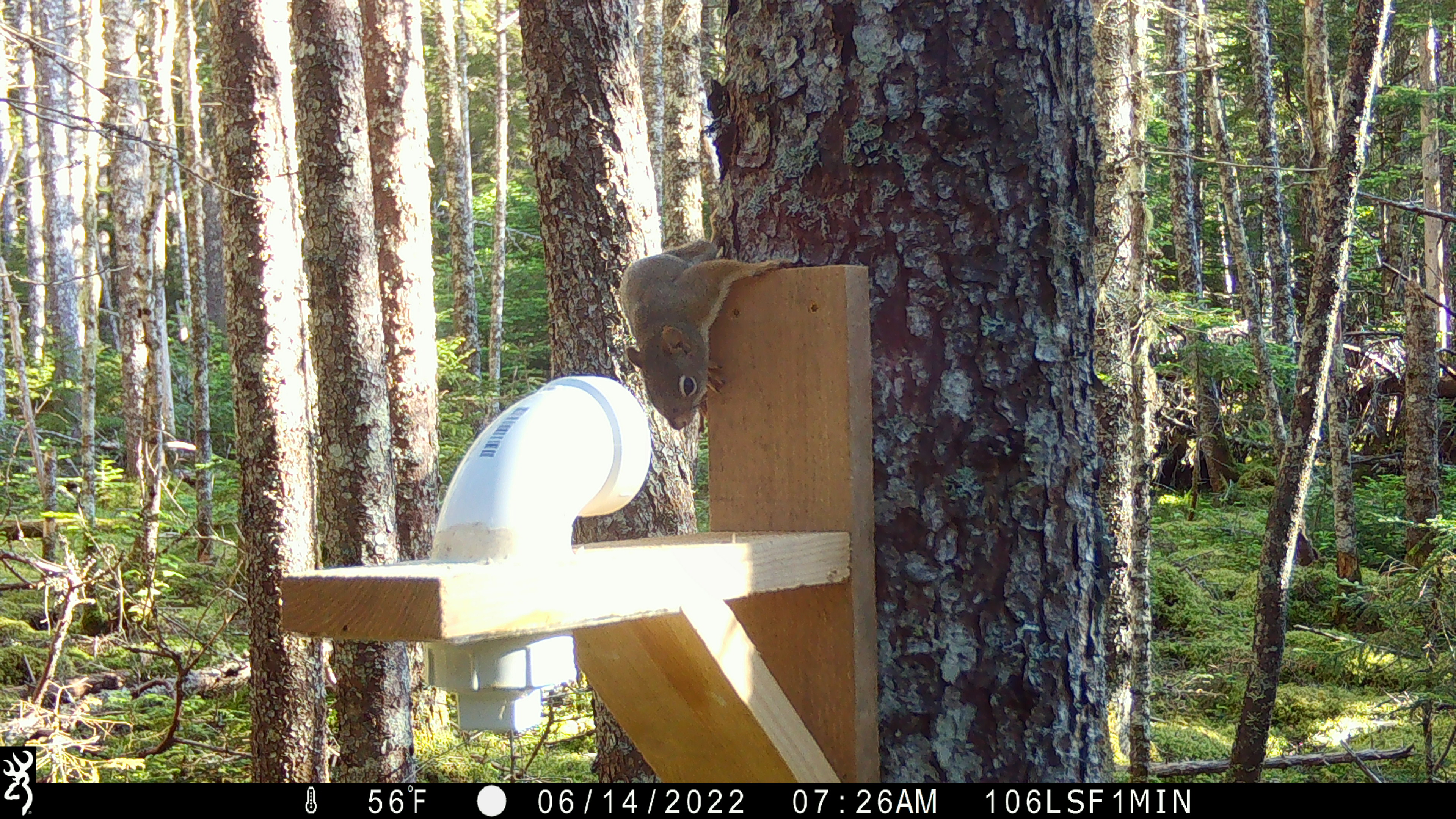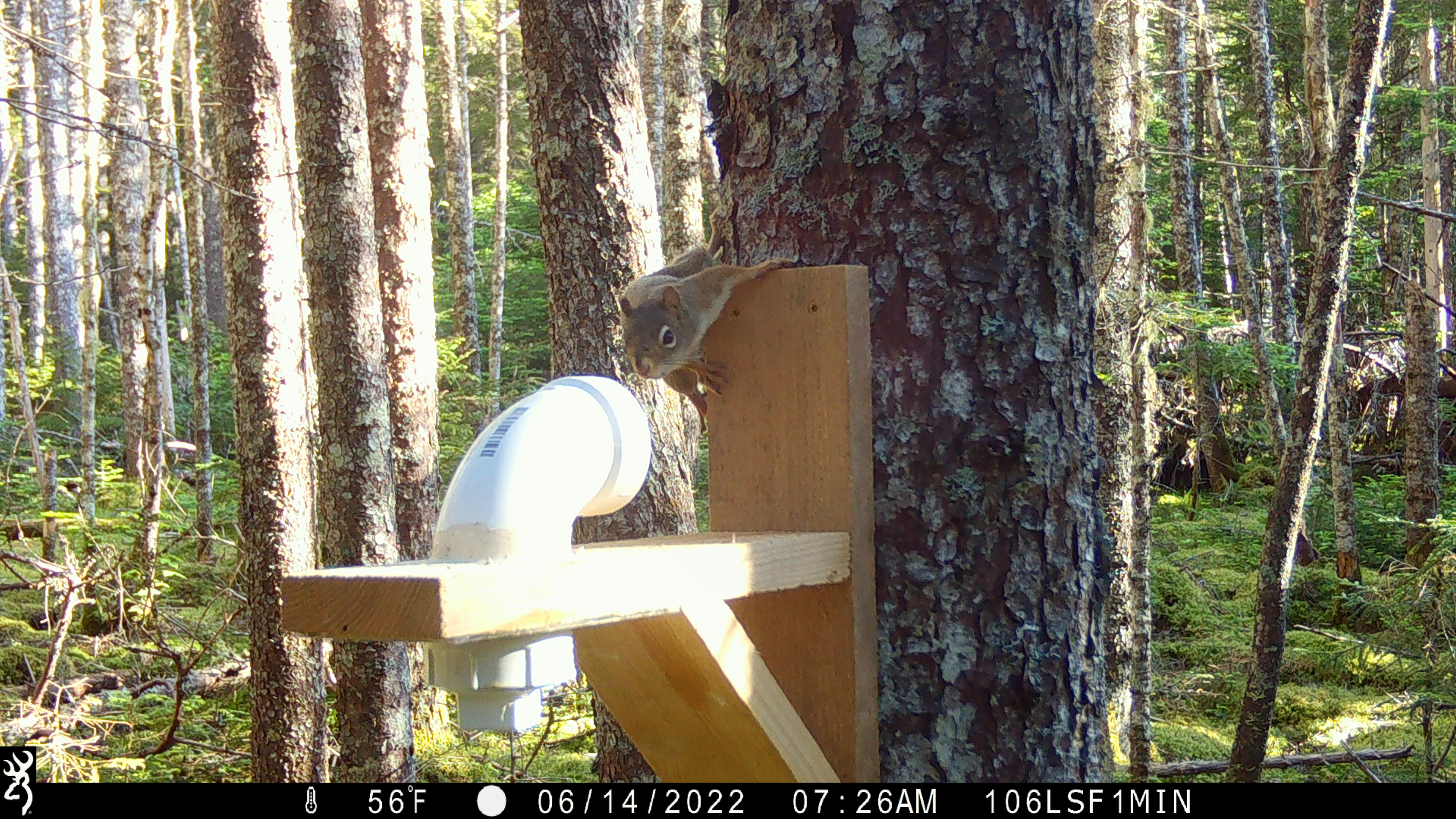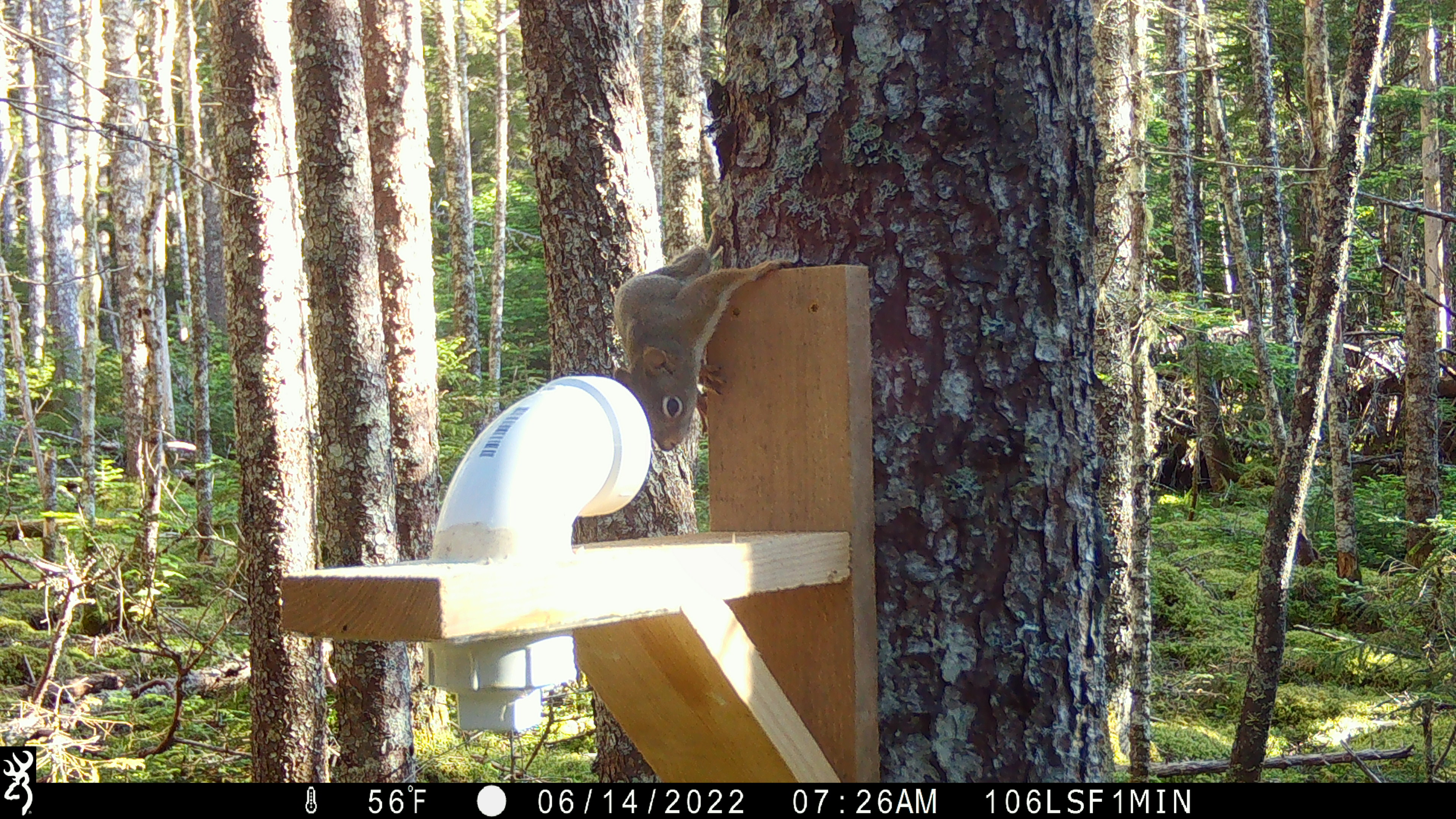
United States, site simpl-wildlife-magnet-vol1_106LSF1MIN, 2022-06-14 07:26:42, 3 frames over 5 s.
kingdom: Animalia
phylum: Chordata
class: Mammalia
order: Rodentia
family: Sciuridae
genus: Tamiasciurus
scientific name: Tamiasciurus hudsonicus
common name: red squirrel